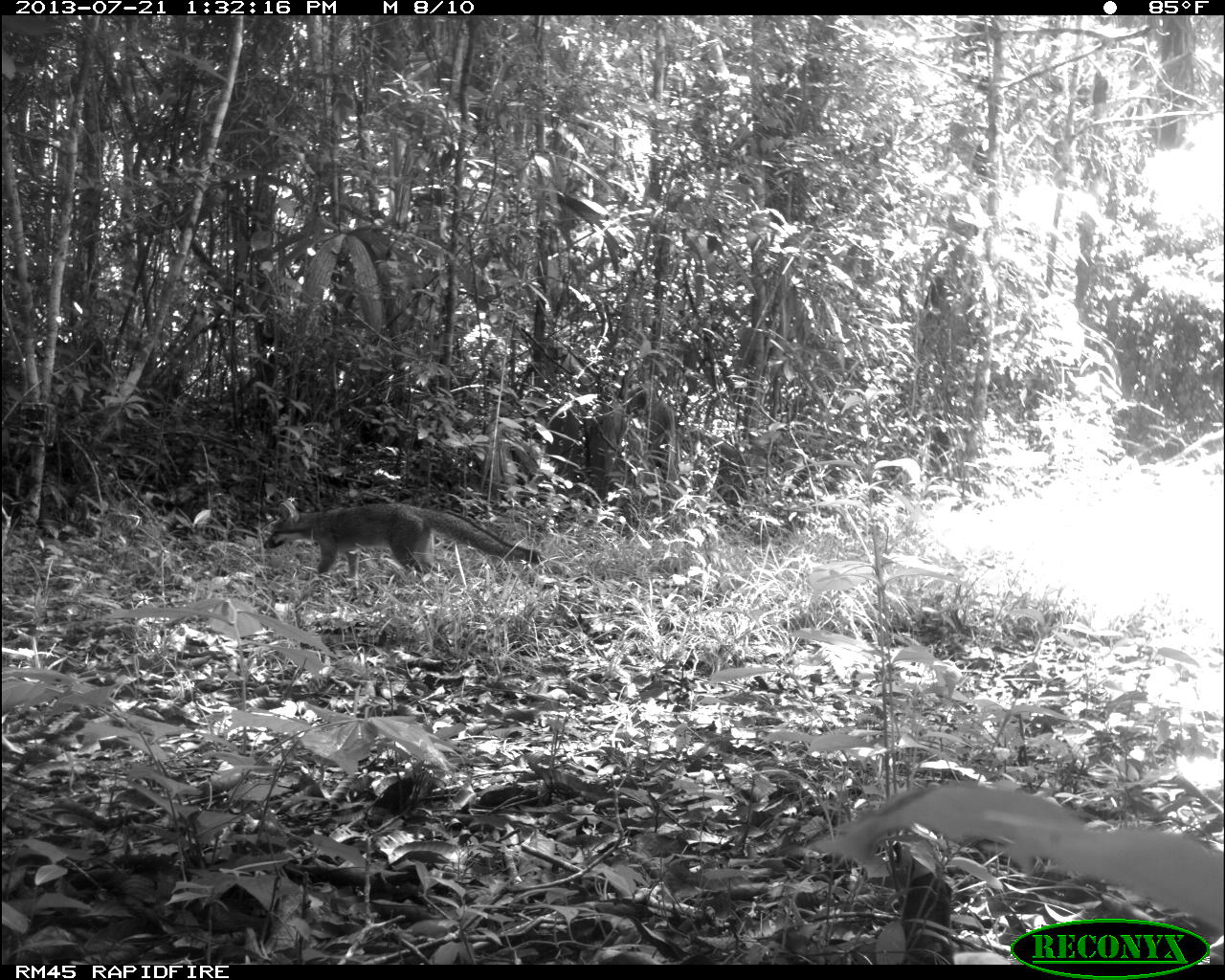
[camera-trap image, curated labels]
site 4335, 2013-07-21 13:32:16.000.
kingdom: Animalia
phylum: Chordata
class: Mammalia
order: Carnivora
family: Canidae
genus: Urocyon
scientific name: Urocyon cinereoargenteus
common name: gray fox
Urocyon cinereoargenteus (gray fox), count 1.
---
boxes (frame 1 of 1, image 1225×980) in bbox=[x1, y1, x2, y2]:
urocyon cinereoargenteus: bbox=[263, 499, 543, 598]